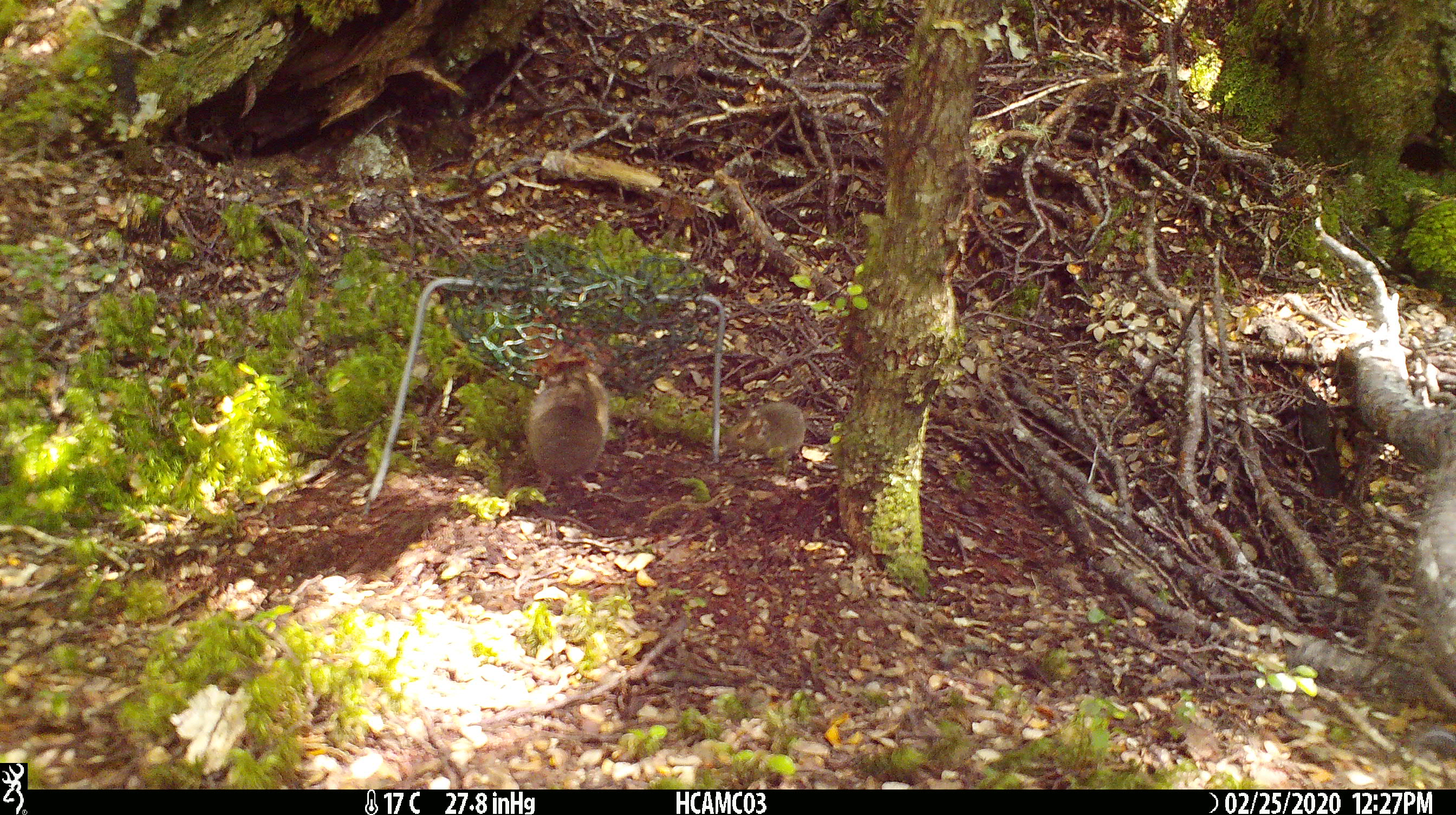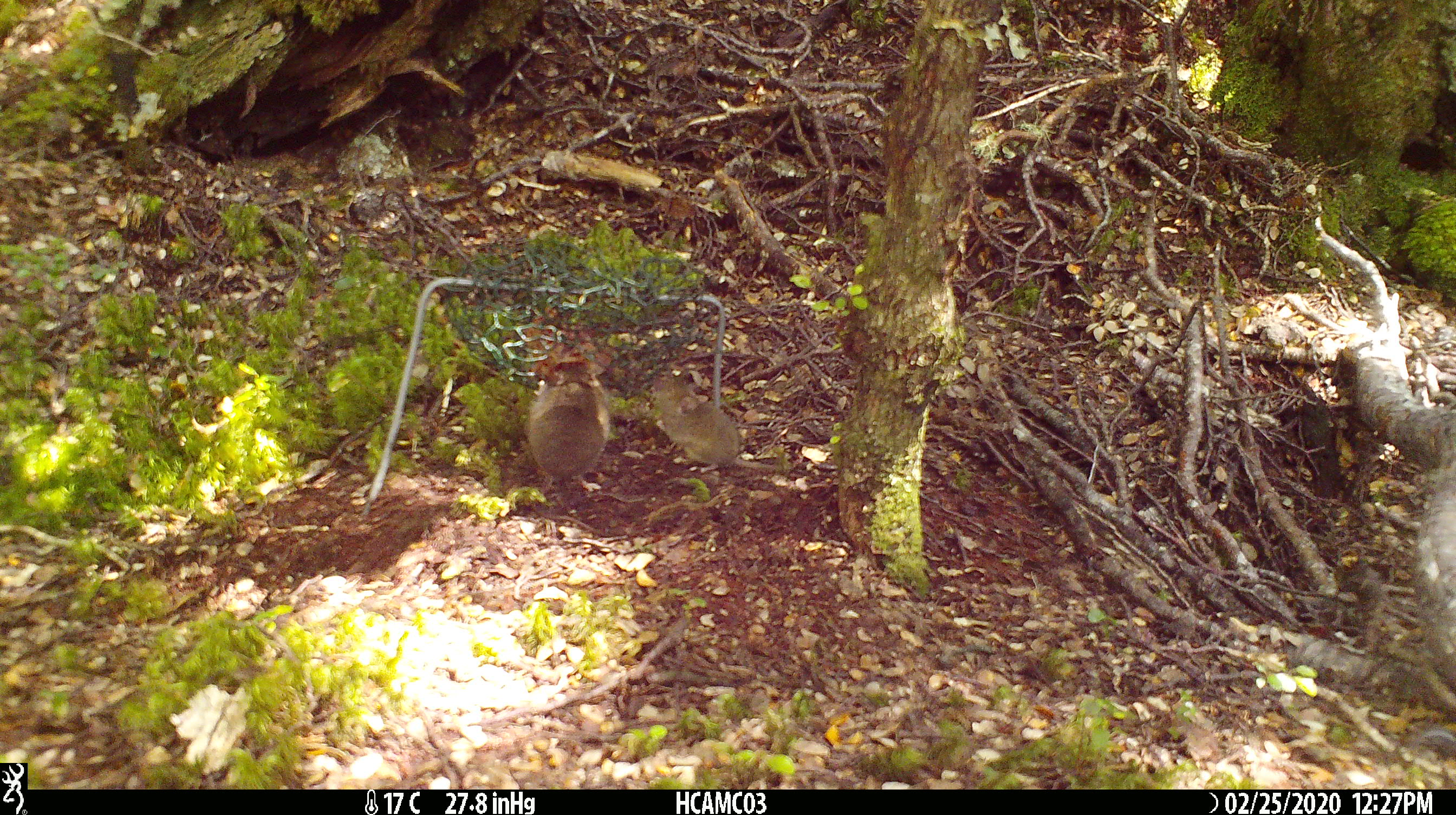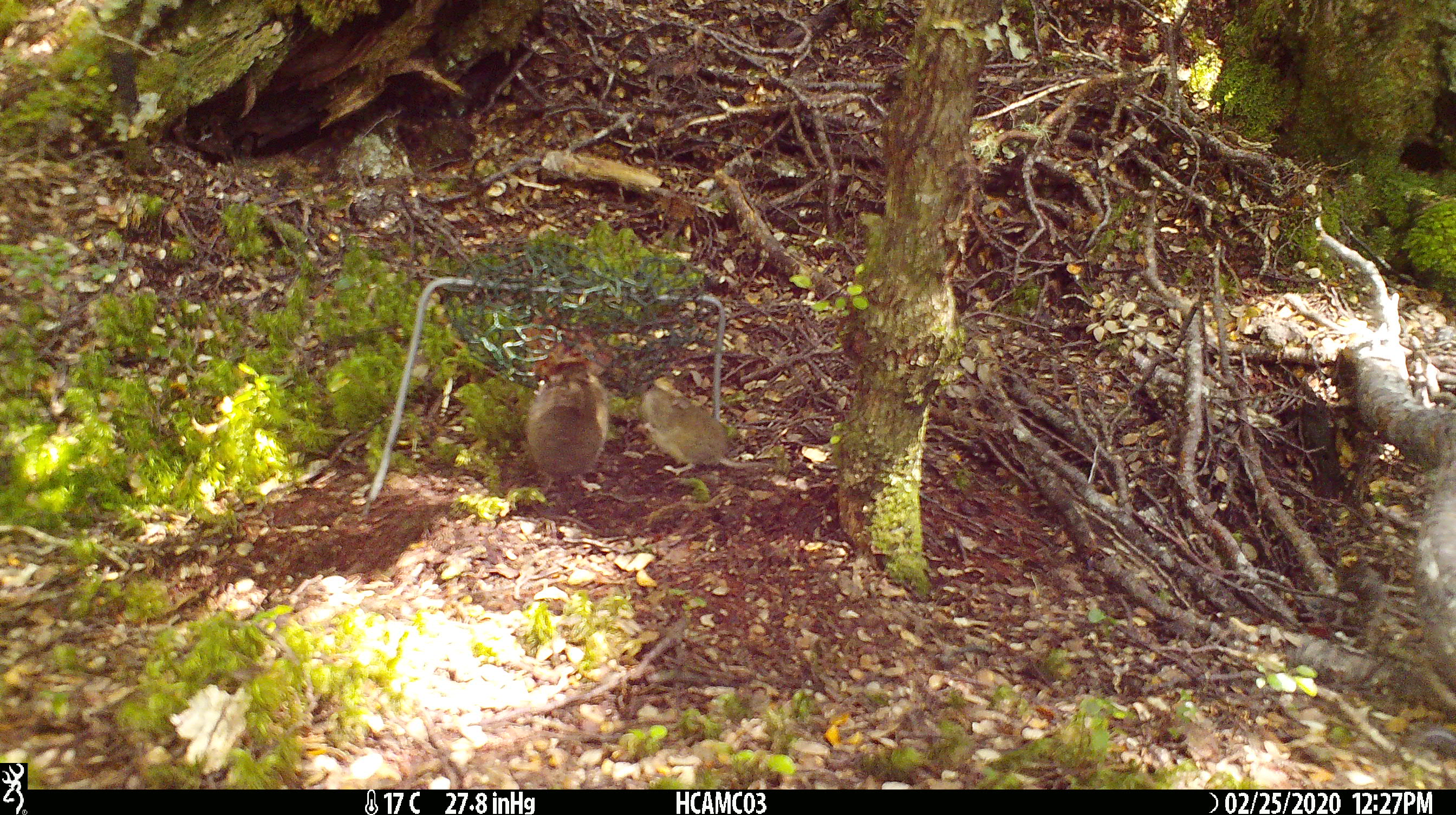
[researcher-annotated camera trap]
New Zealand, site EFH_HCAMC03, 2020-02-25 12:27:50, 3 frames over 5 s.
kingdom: Animalia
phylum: Chordata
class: Mammalia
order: Rodentia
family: Muridae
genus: Mus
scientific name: Mus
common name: mouse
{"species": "mouse (Mus)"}